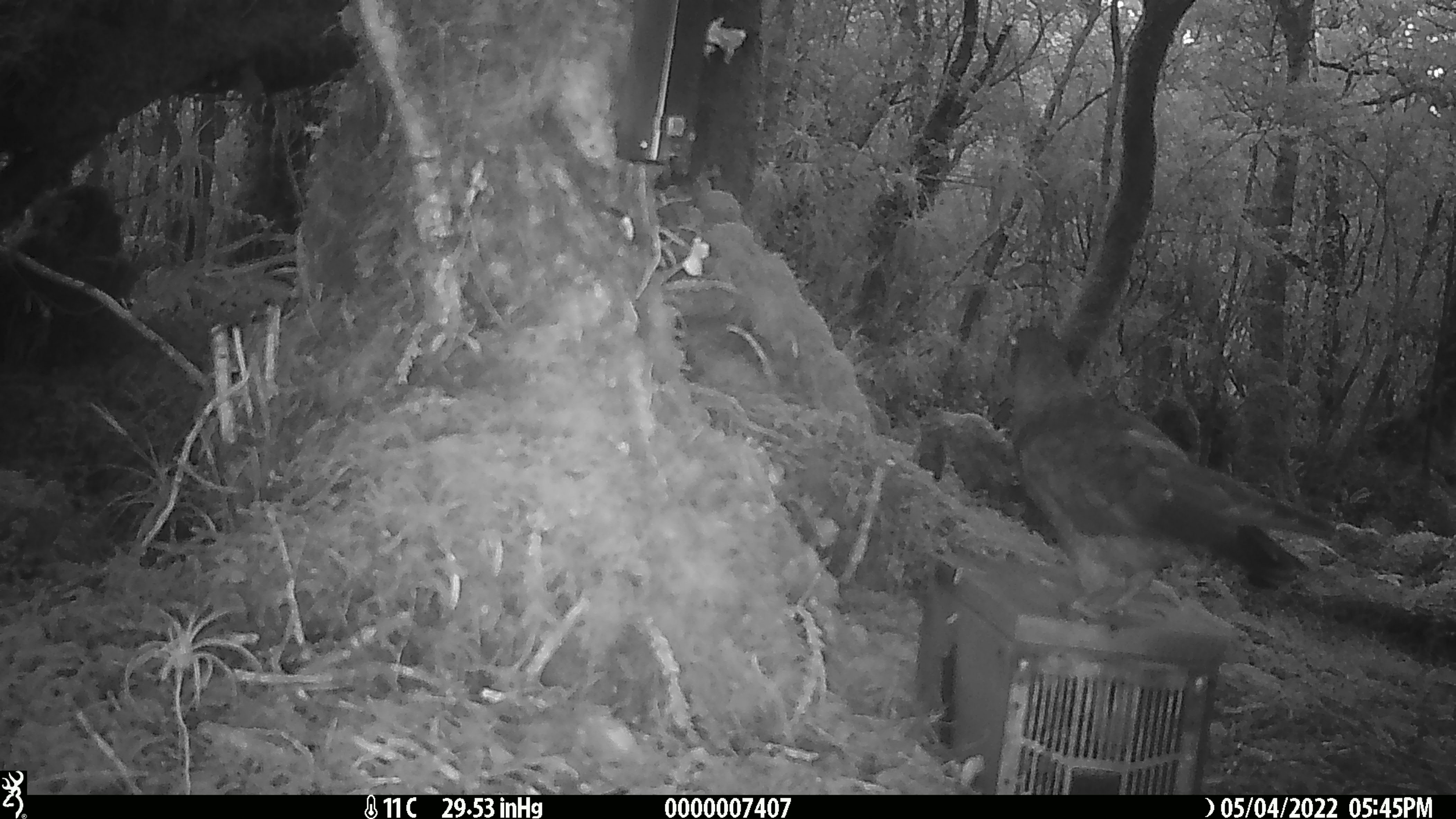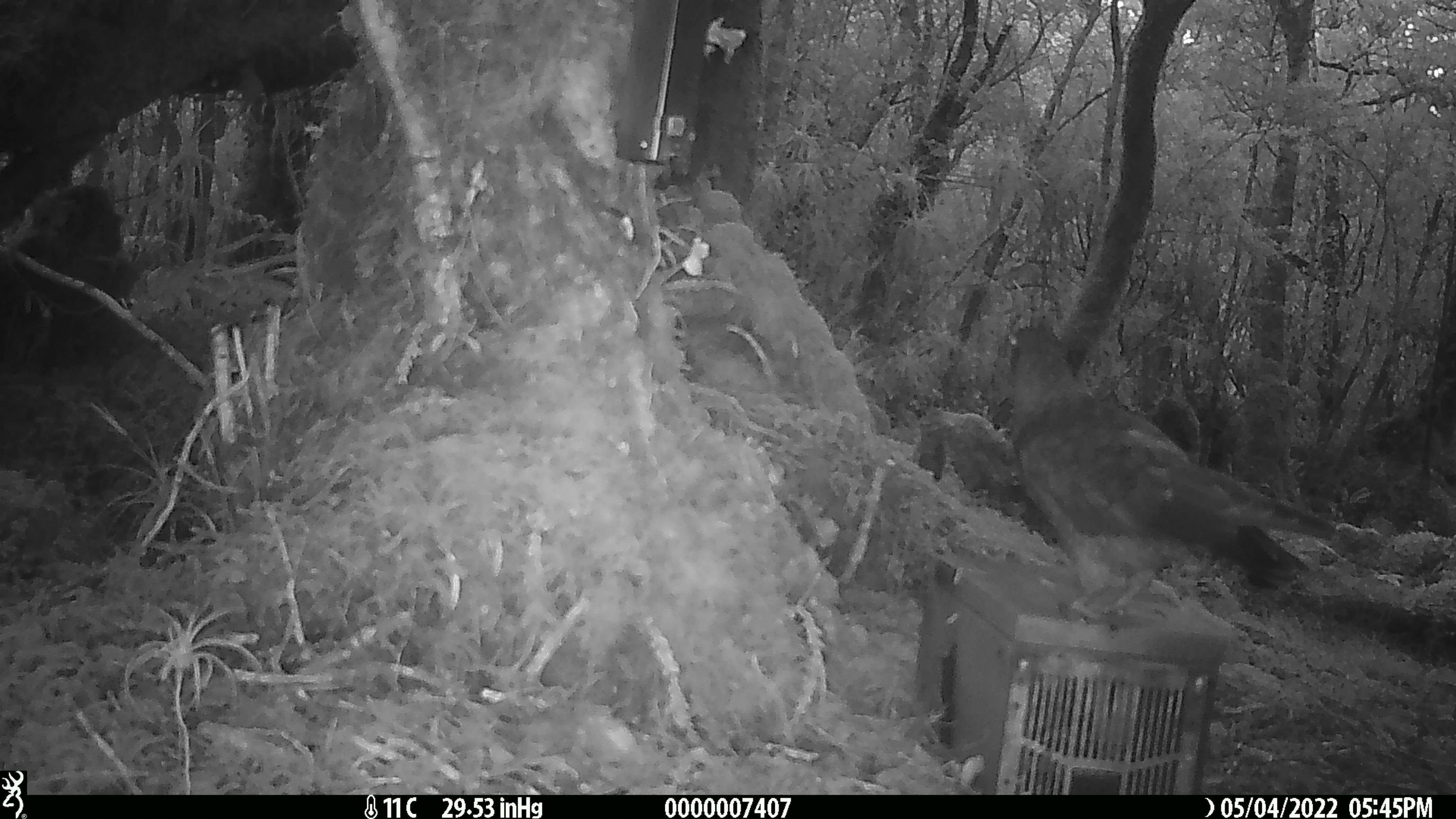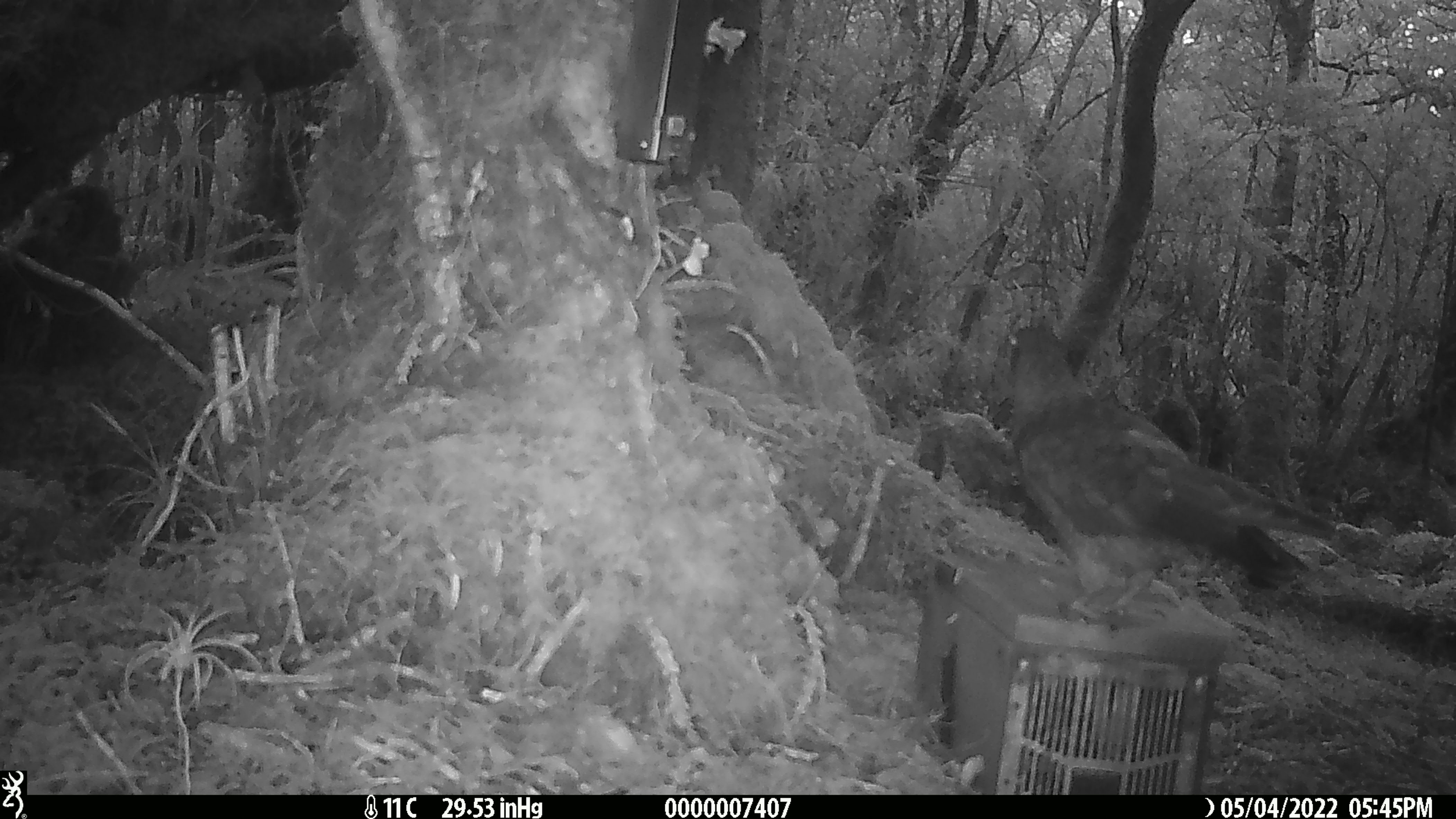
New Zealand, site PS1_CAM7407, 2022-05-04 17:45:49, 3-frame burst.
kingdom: Animalia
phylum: Chordata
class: Aves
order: Psittaciformes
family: Strigopidae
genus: Nestor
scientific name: Nestor notabilis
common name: kea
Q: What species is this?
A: Kea (Nestor notabilis).